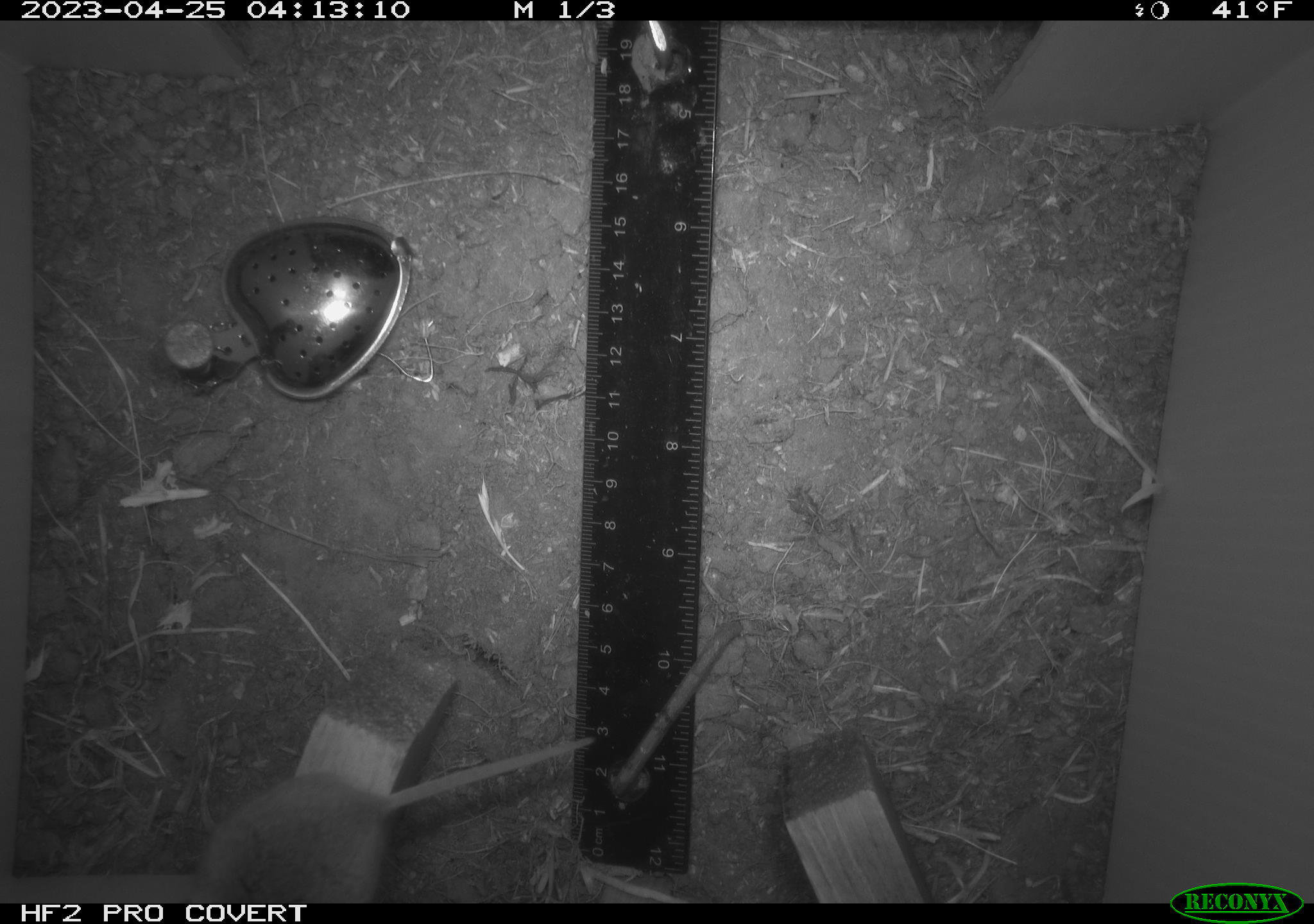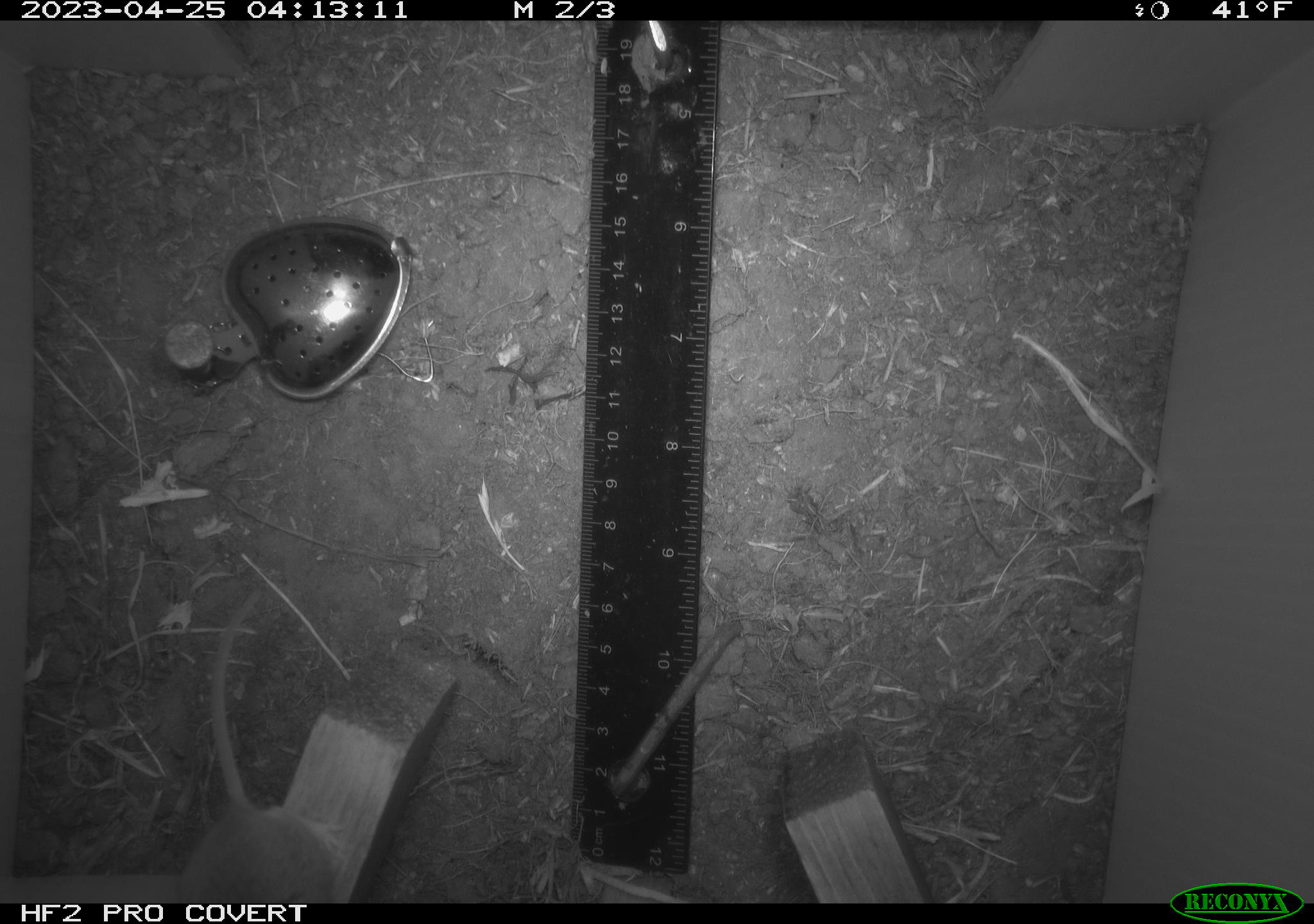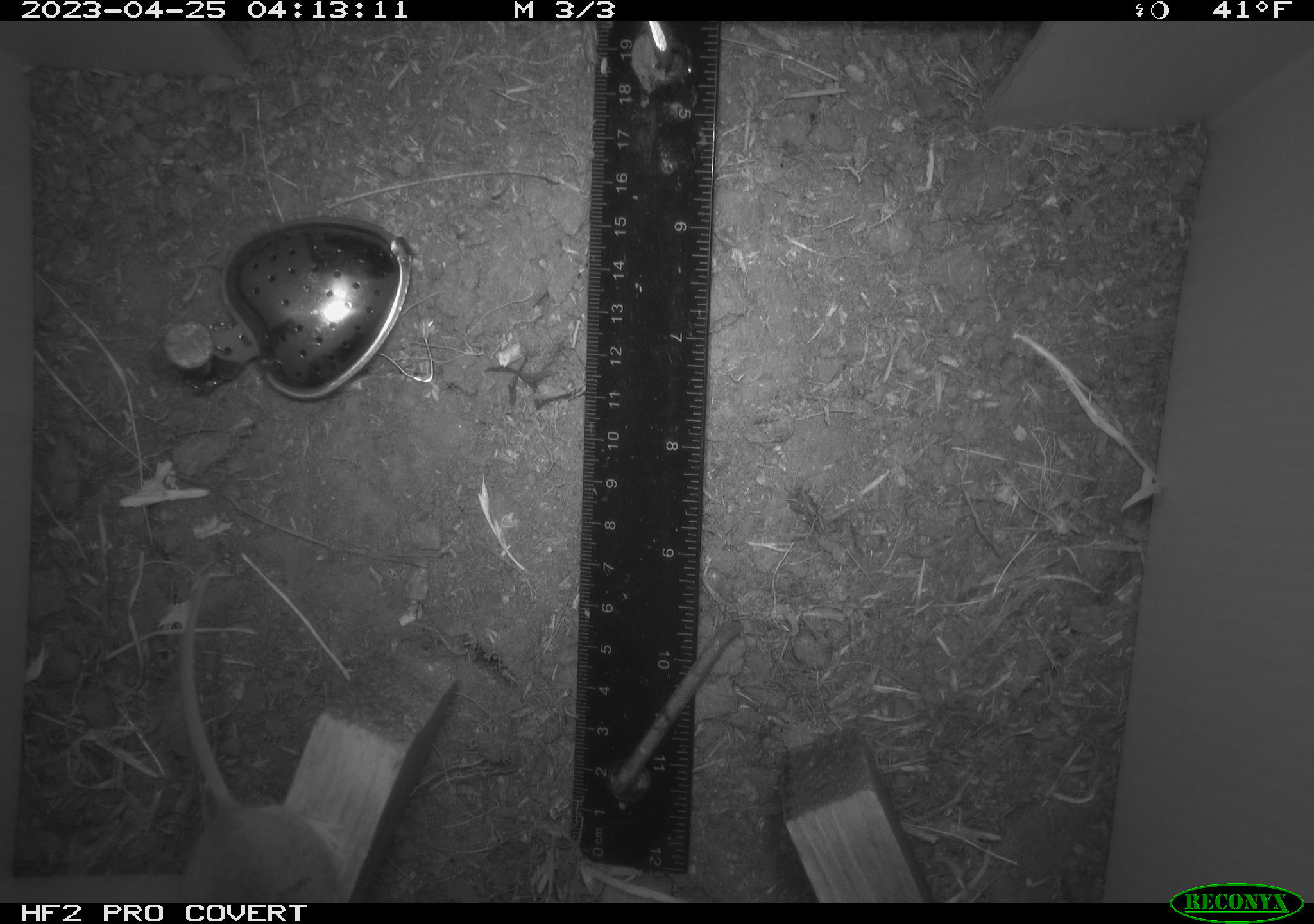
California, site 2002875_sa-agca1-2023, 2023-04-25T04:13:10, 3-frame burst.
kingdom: Animalia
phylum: Chordata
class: Mammalia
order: Rodentia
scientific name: Rodentia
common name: mouse species